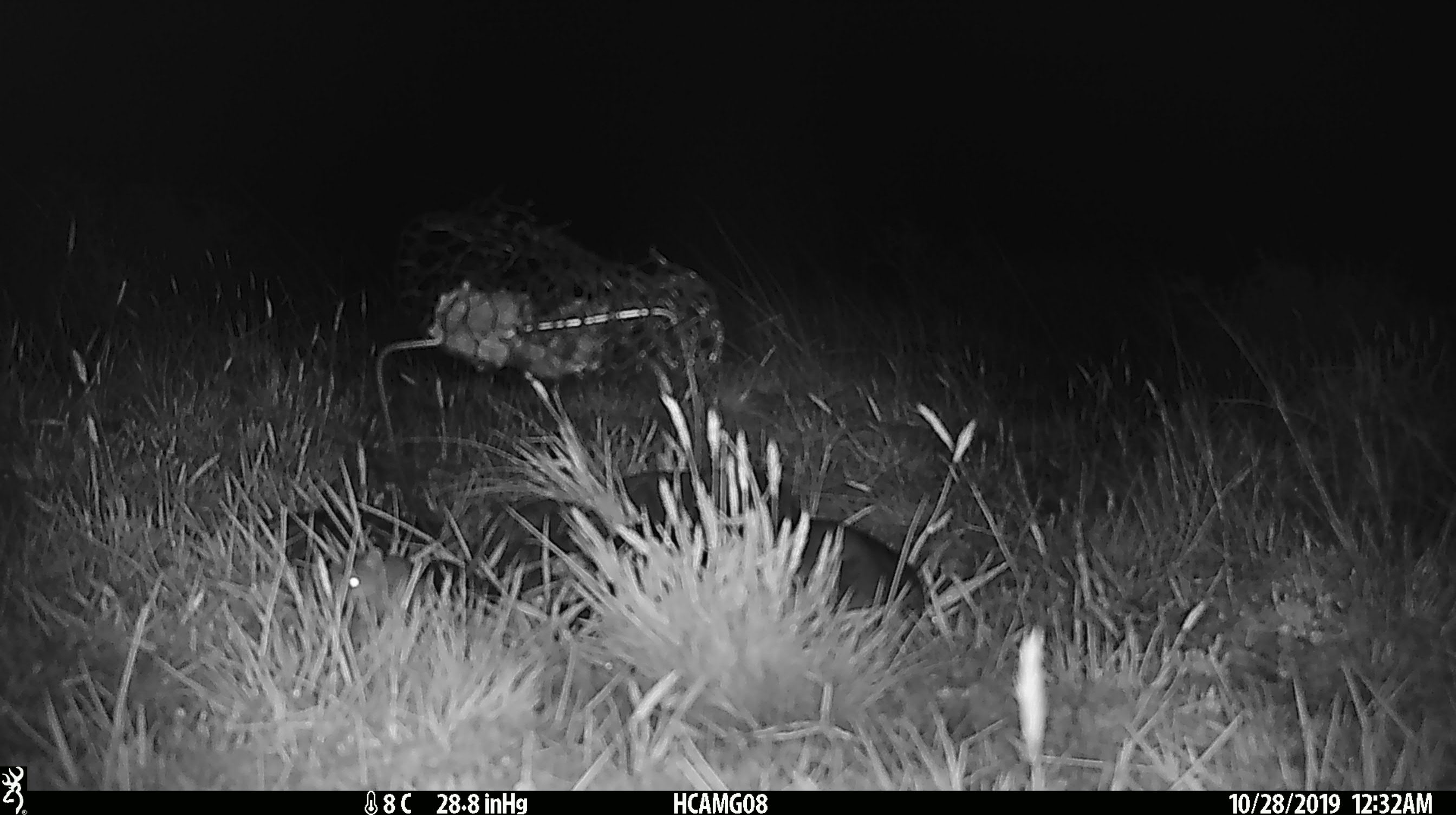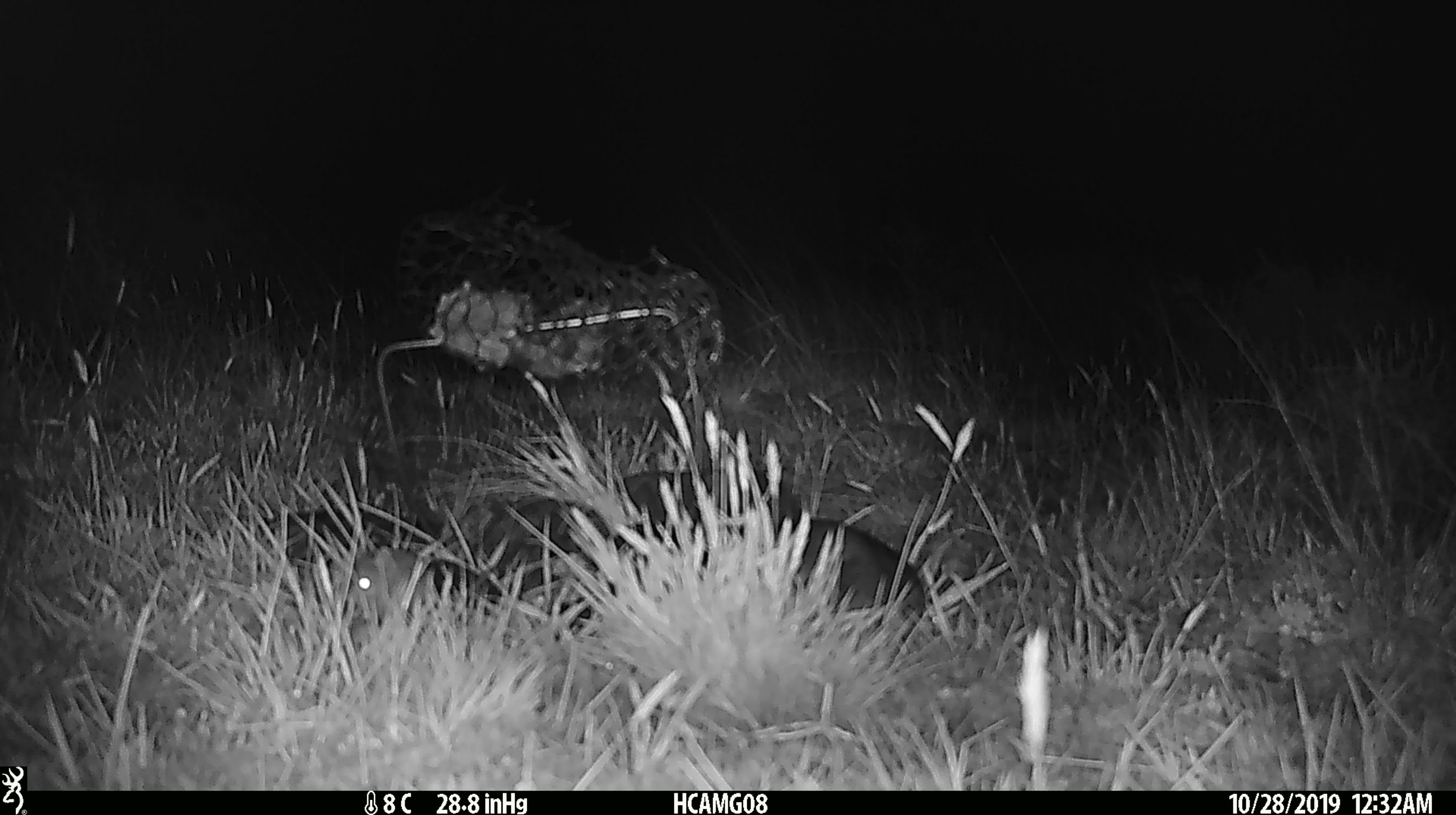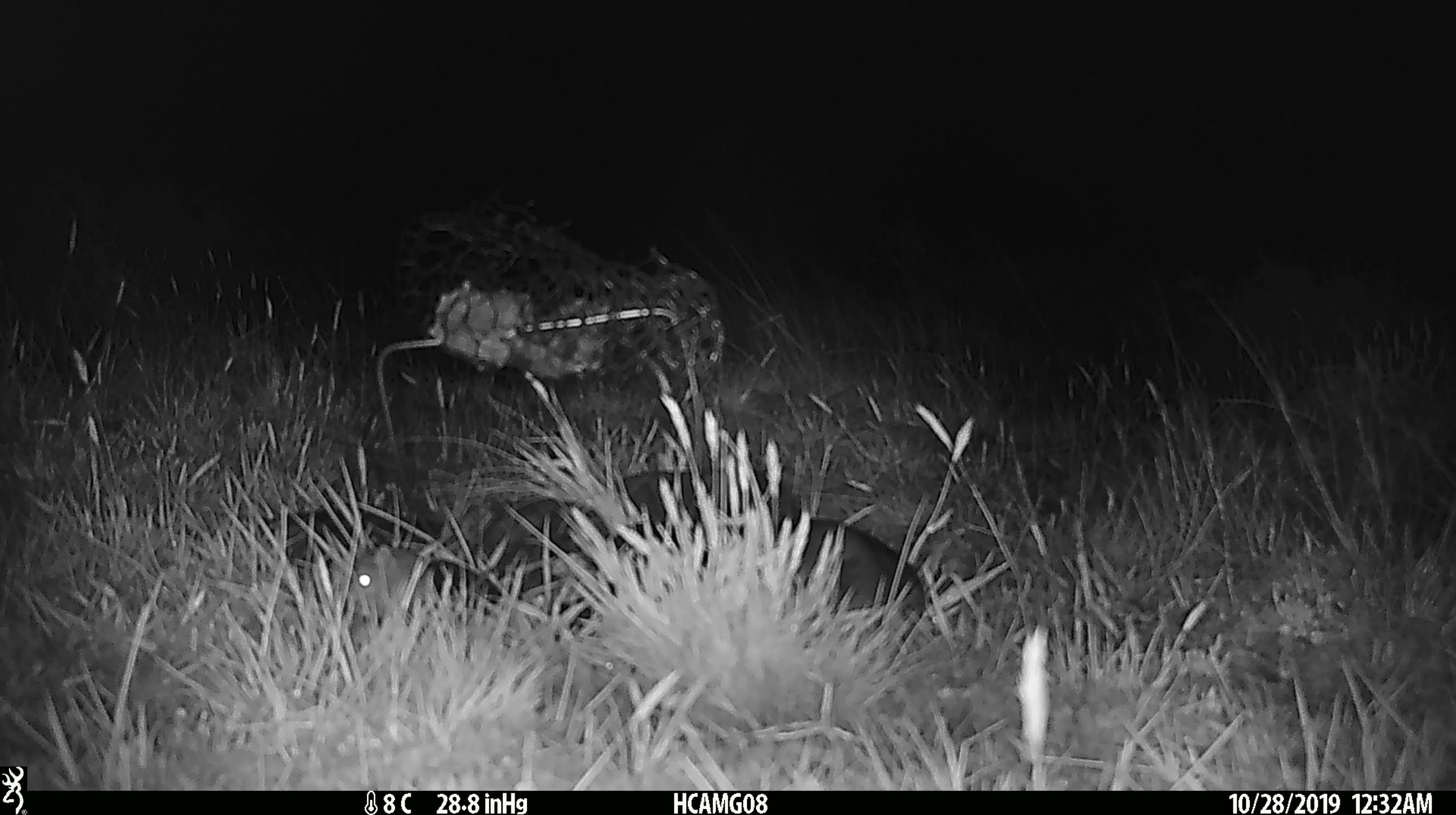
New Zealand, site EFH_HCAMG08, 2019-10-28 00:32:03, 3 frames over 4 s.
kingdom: Animalia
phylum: Chordata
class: Mammalia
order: Rodentia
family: Muridae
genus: Mus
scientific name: Mus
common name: mouse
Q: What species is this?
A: Mouse (Mus).